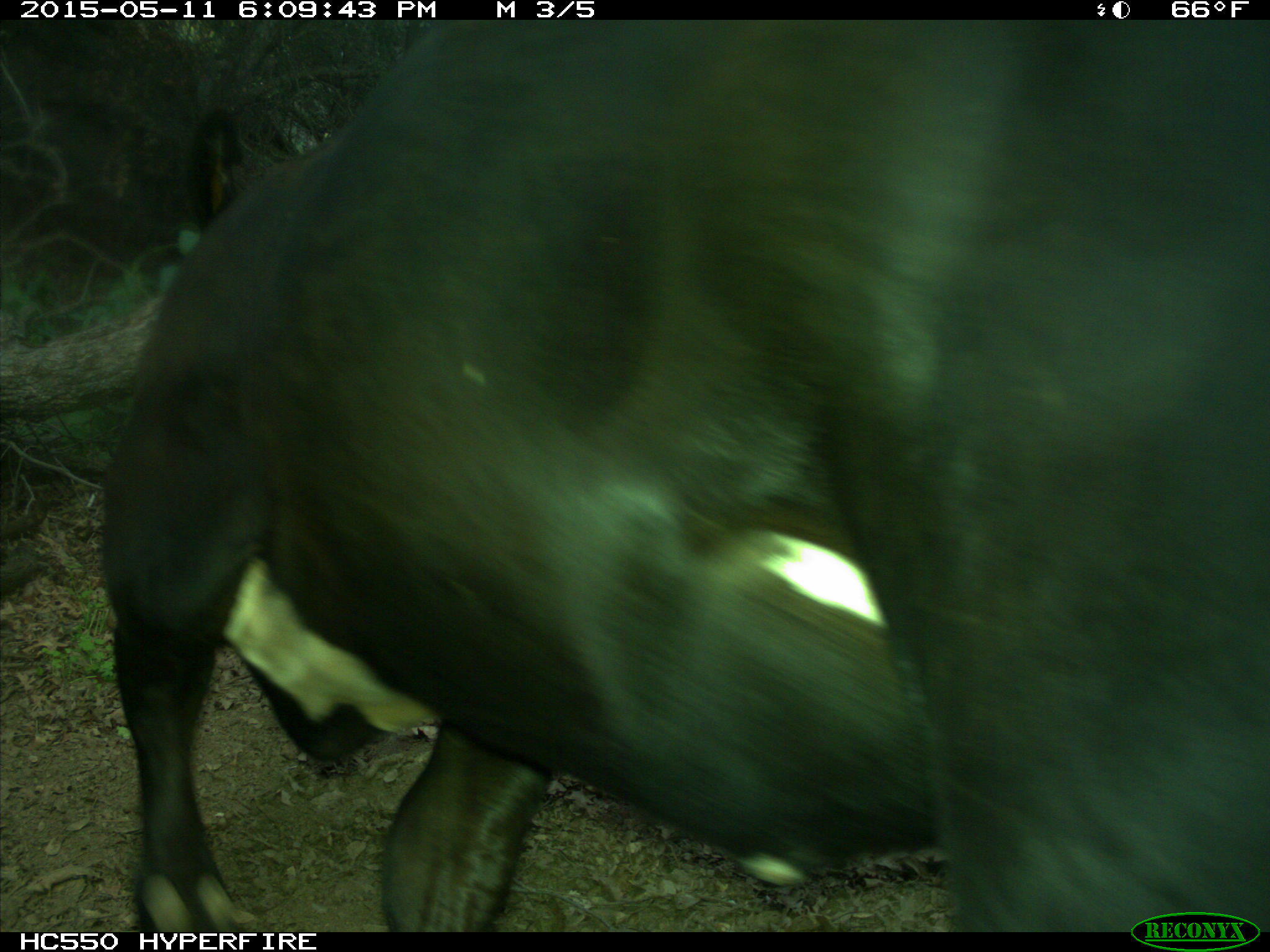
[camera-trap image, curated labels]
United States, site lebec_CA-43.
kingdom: Animalia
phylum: Chordata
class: Mammalia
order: Artiodactyla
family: Bovidae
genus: Bos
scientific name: Bos taurus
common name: domestic cow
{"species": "Bos taurus (domestic cow)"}